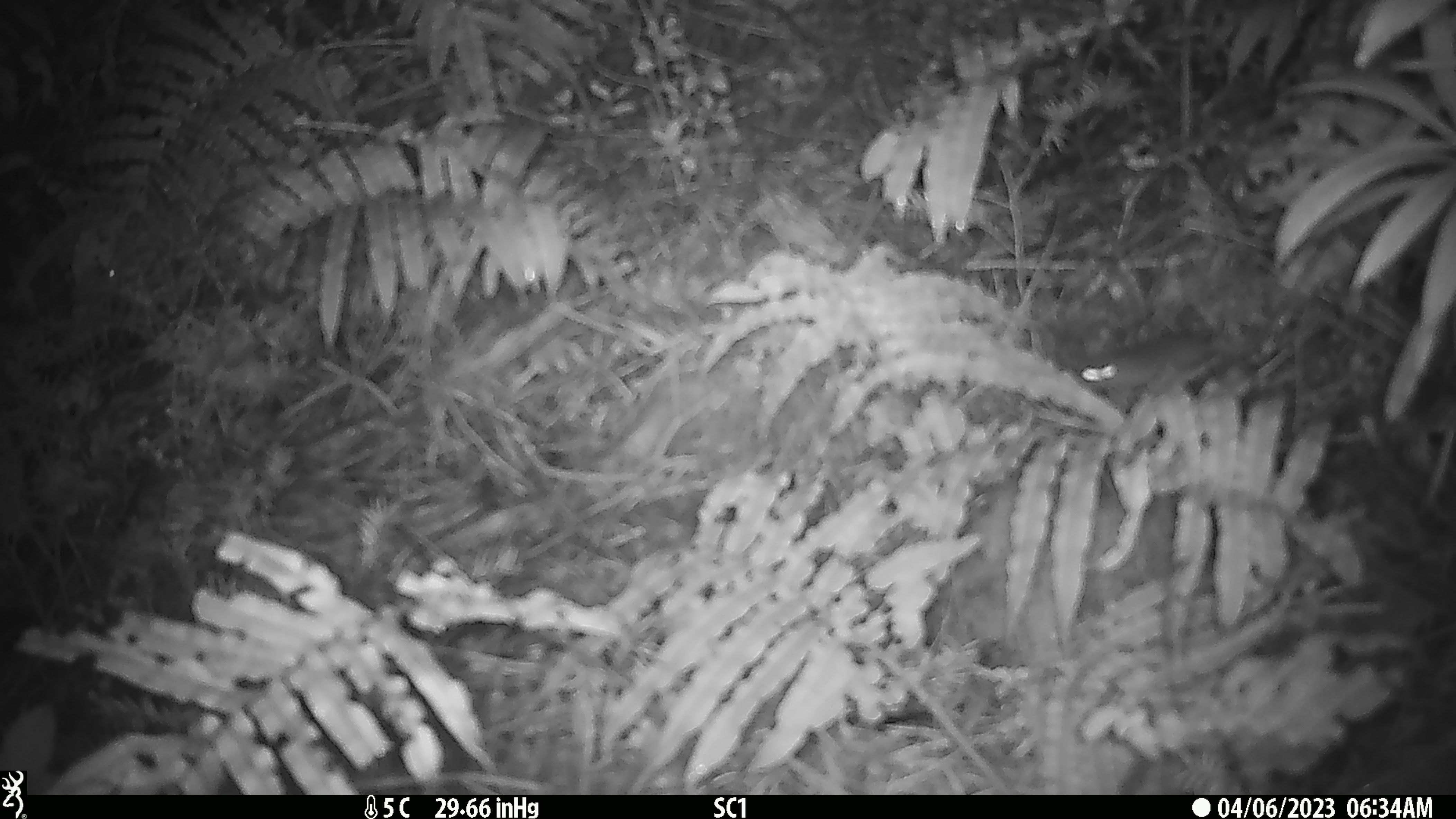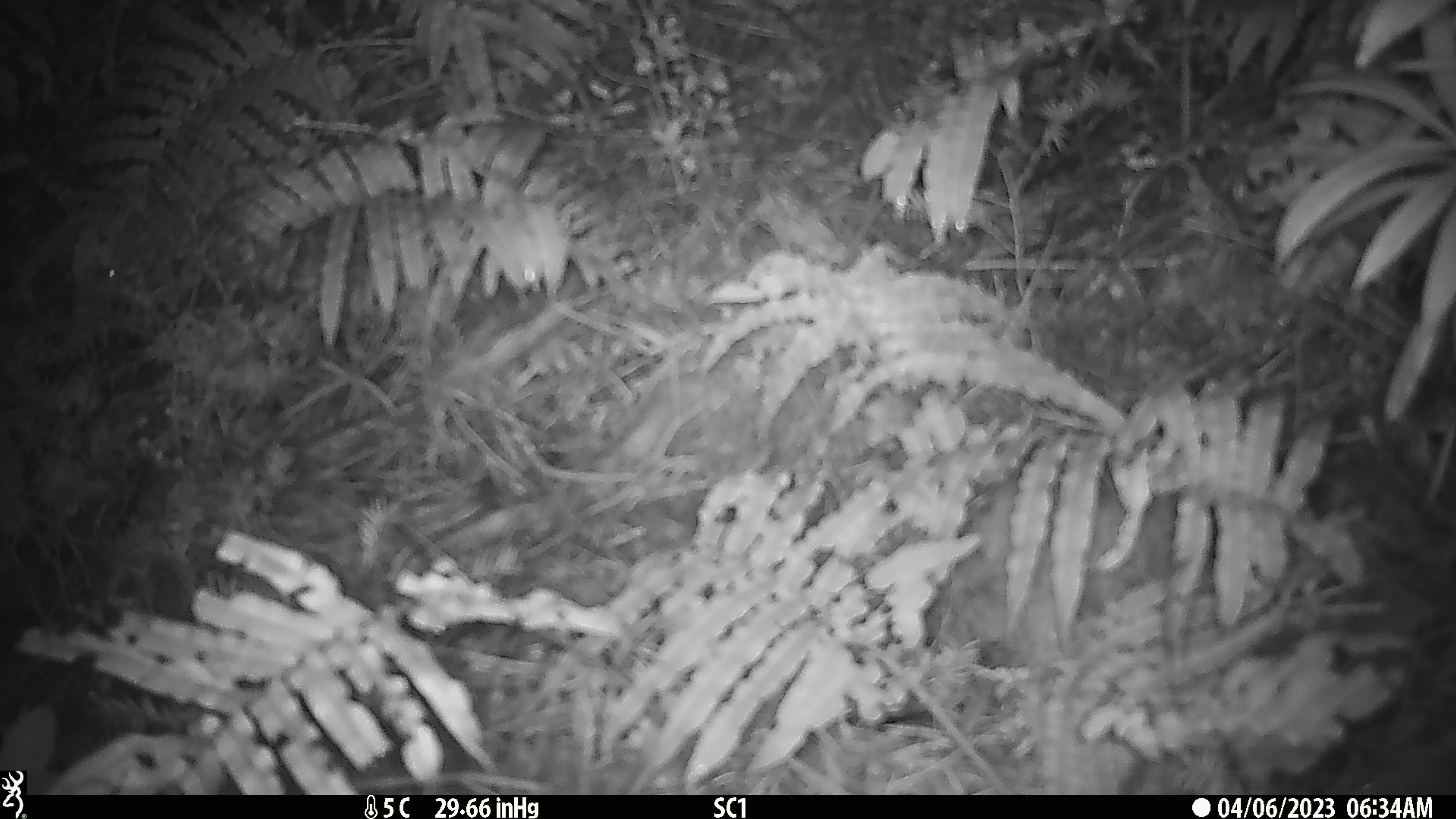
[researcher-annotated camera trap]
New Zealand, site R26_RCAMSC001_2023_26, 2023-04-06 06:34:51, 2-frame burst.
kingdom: Animalia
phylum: Chordata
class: Mammalia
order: Rodentia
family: Muridae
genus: Mus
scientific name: Mus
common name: mouse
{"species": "mouse (Mus)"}